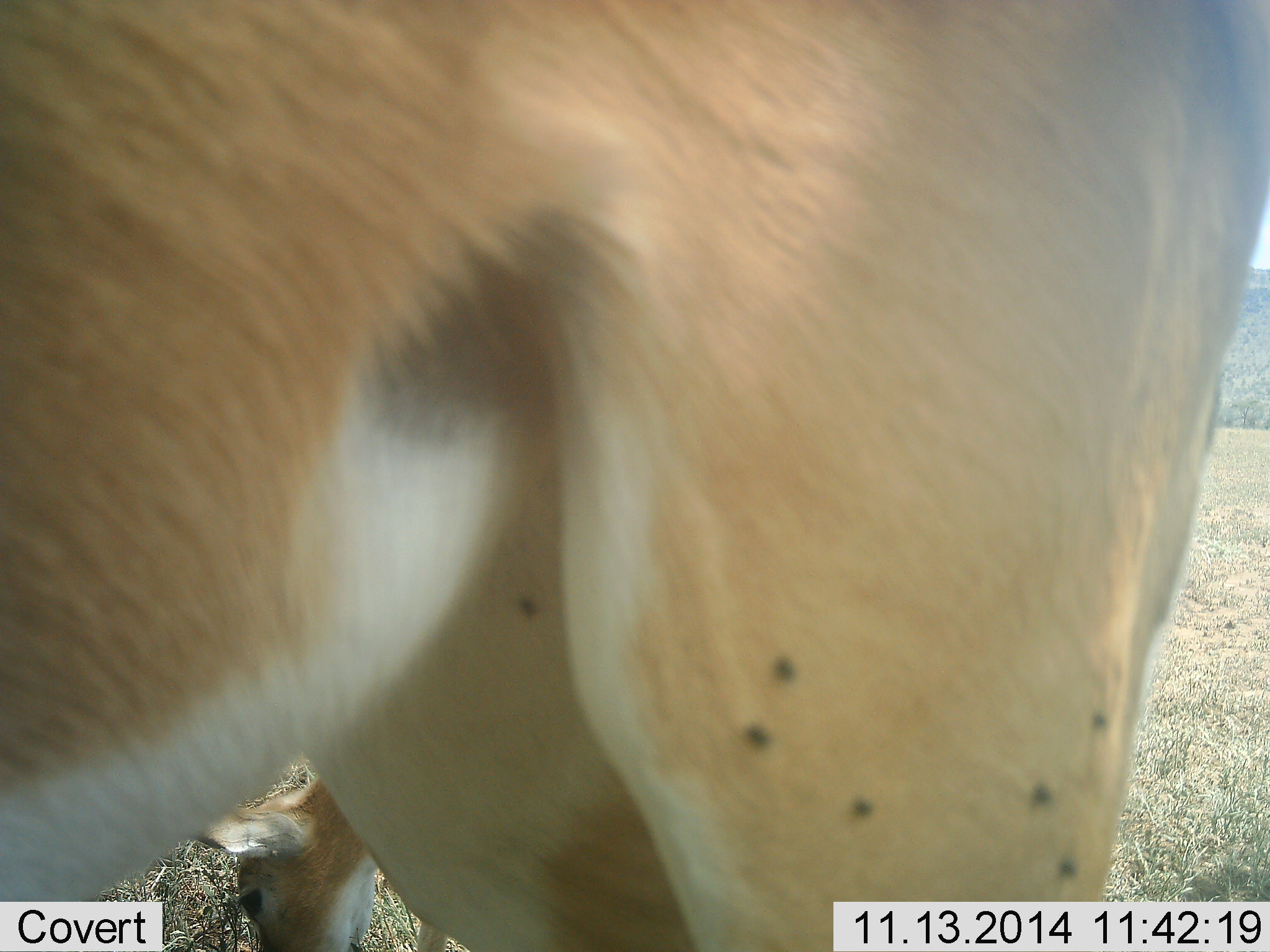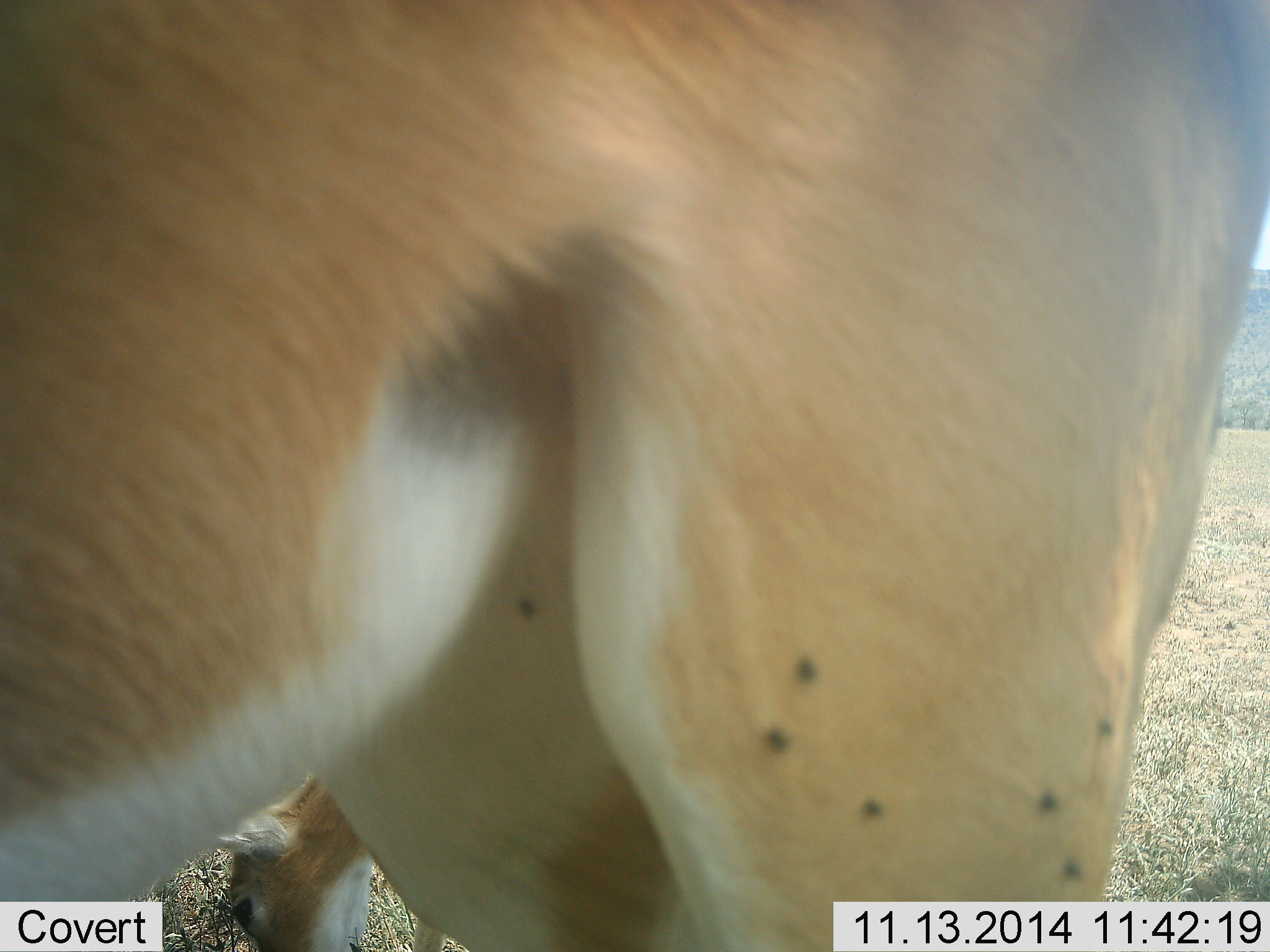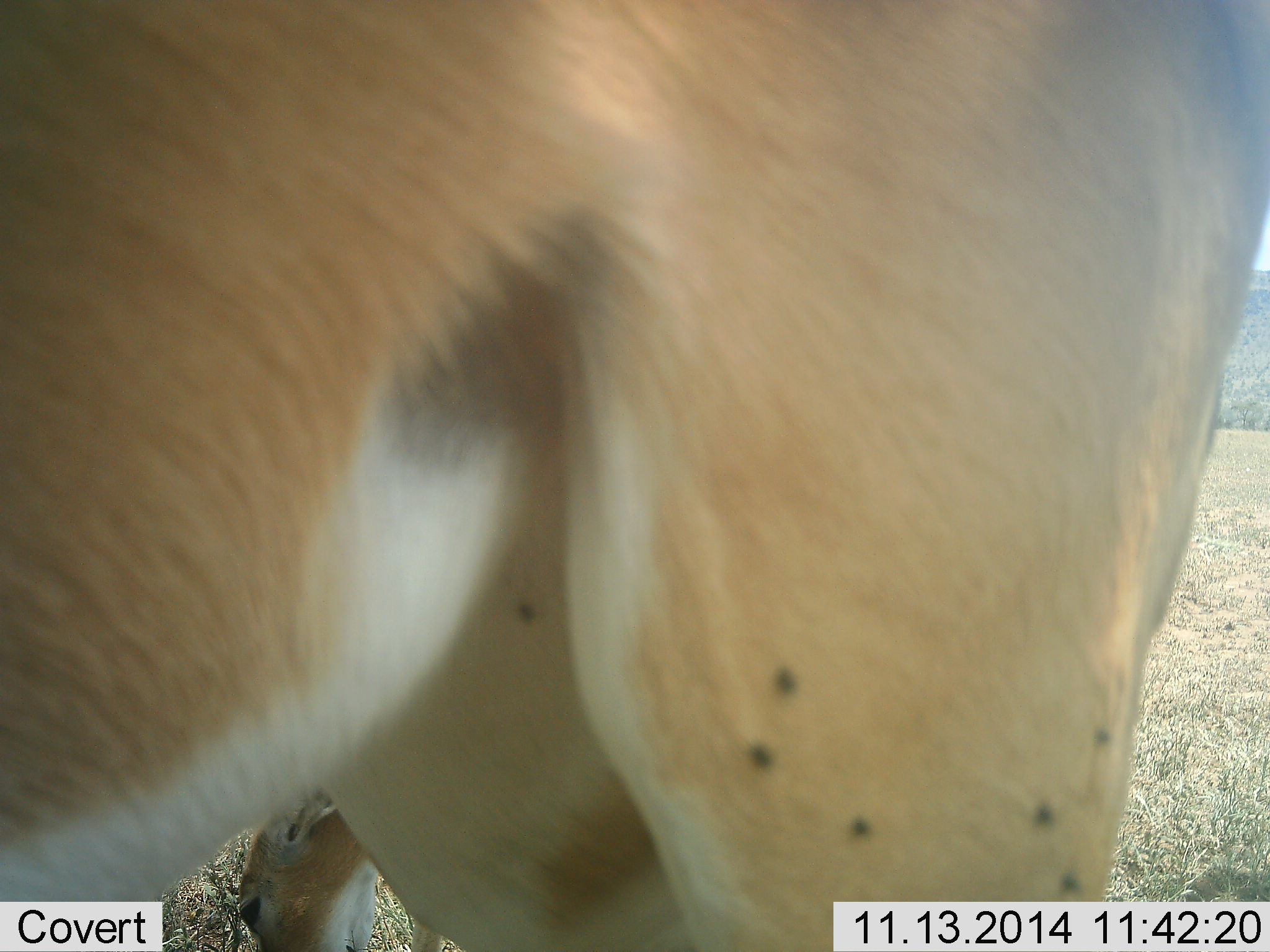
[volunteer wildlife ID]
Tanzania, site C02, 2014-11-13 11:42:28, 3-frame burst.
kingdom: Animalia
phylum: Chordata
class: Mammalia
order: Artiodactyla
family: Bovidae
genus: Nanger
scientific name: Nanger granti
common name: grant's gazelle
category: gazellegrants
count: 2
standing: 82%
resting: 9%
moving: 0%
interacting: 0%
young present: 9%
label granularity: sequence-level